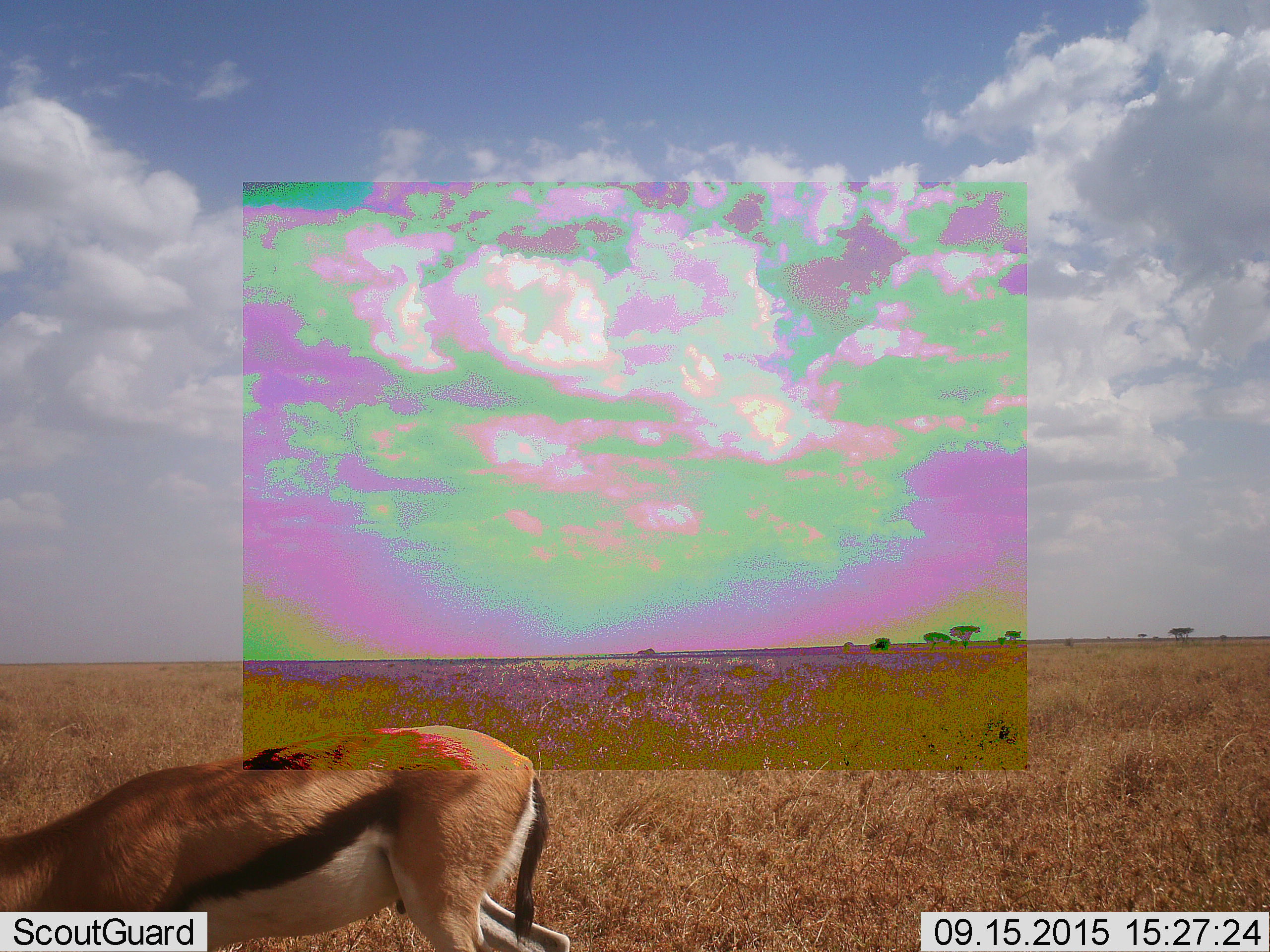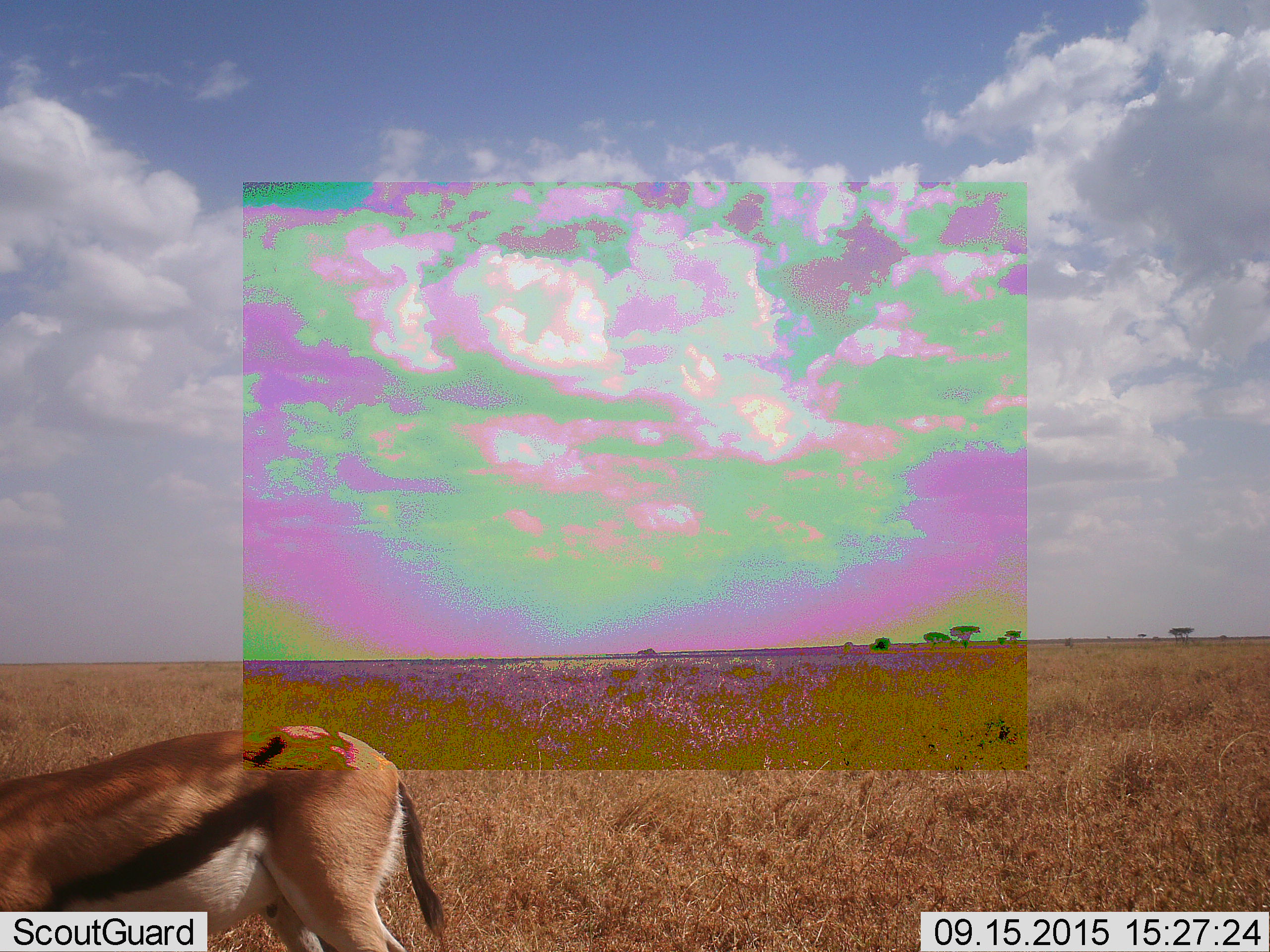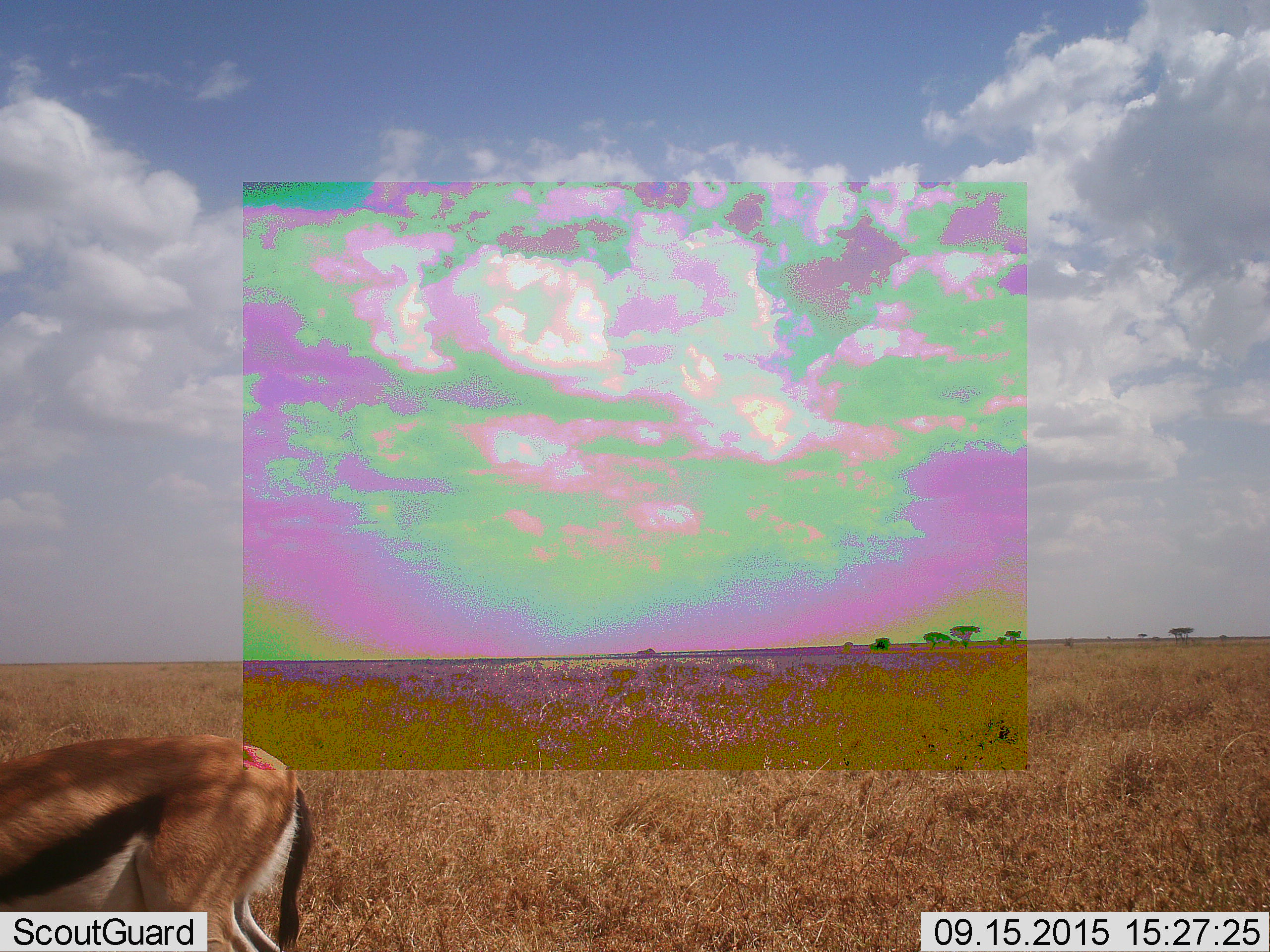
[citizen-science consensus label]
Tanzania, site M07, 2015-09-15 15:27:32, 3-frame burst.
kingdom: Animalia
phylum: Chordata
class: Mammalia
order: Artiodactyla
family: Bovidae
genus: Eudorcas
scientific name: Eudorcas thomsonii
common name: thomson's gazelle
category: gazellethomsons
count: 1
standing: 14%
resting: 0%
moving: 71%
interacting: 0%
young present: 0%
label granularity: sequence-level